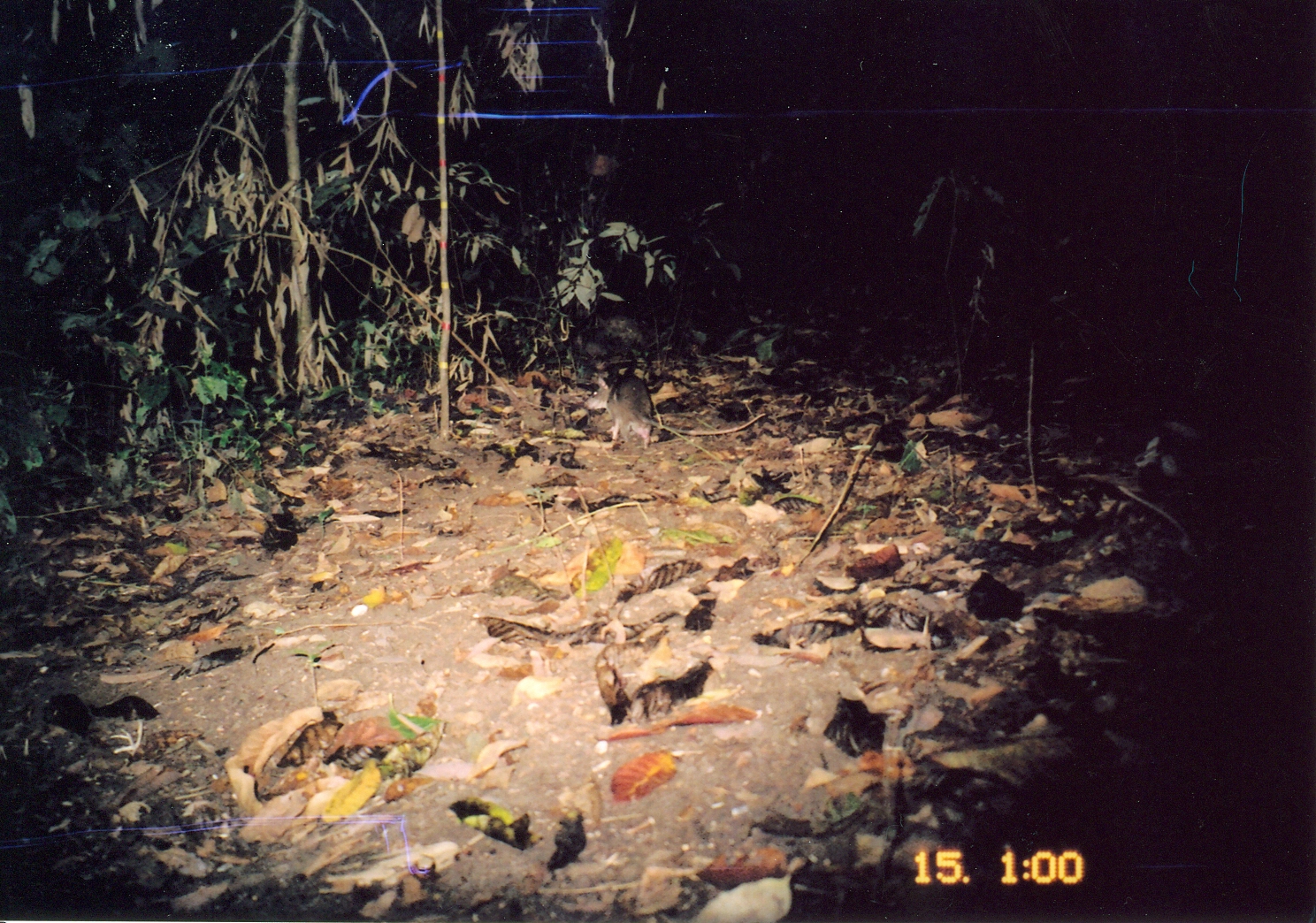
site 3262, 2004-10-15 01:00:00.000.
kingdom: Animalia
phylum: Chordata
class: Mammalia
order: Rodentia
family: Nesomyidae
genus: Cricetomys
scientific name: Cricetomys gambianus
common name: african giant pouched rat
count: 1